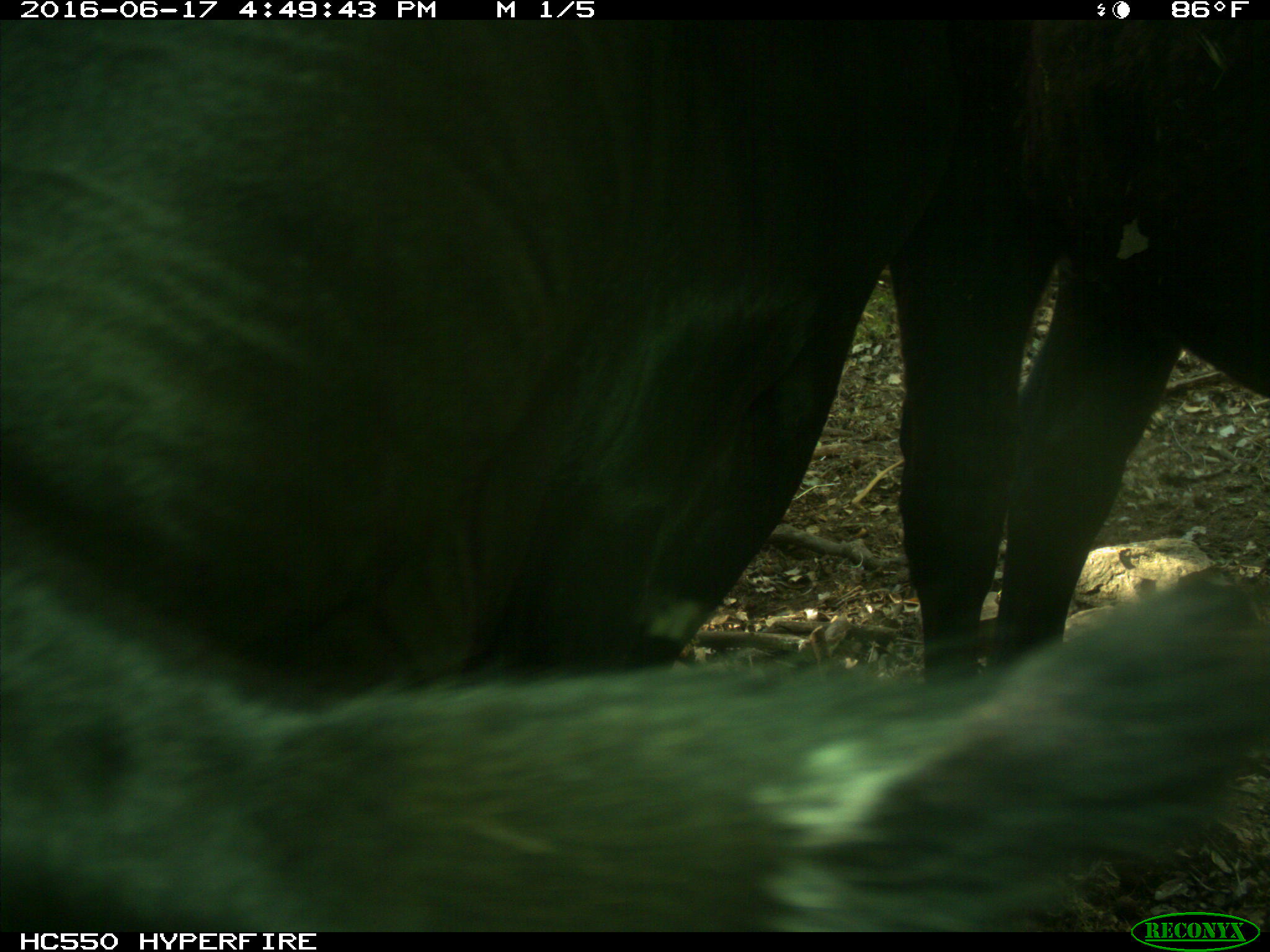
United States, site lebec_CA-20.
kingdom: Animalia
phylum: Chordata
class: Mammalia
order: Artiodactyla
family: Bovidae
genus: Bos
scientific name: Bos taurus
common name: domestic cow